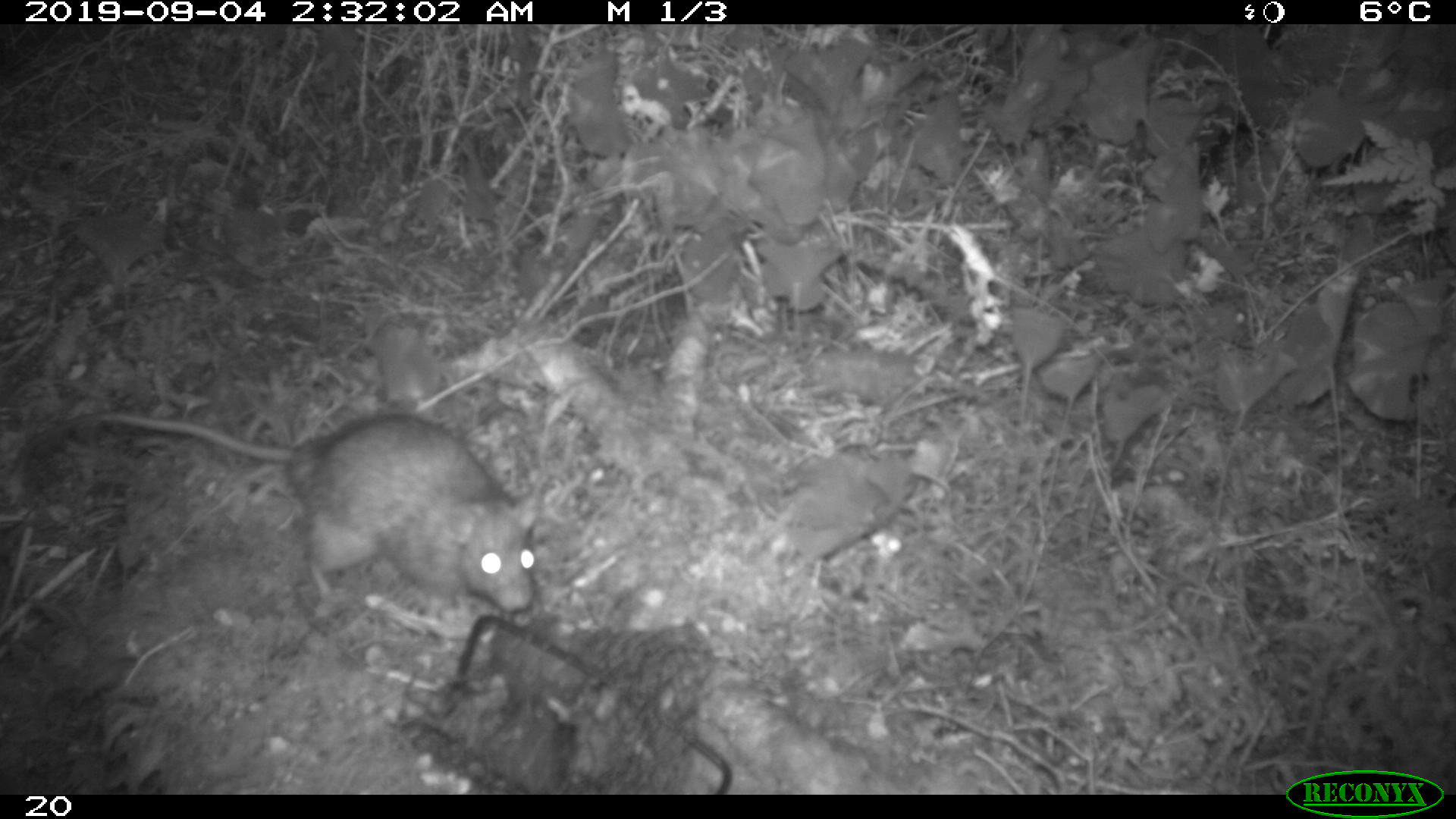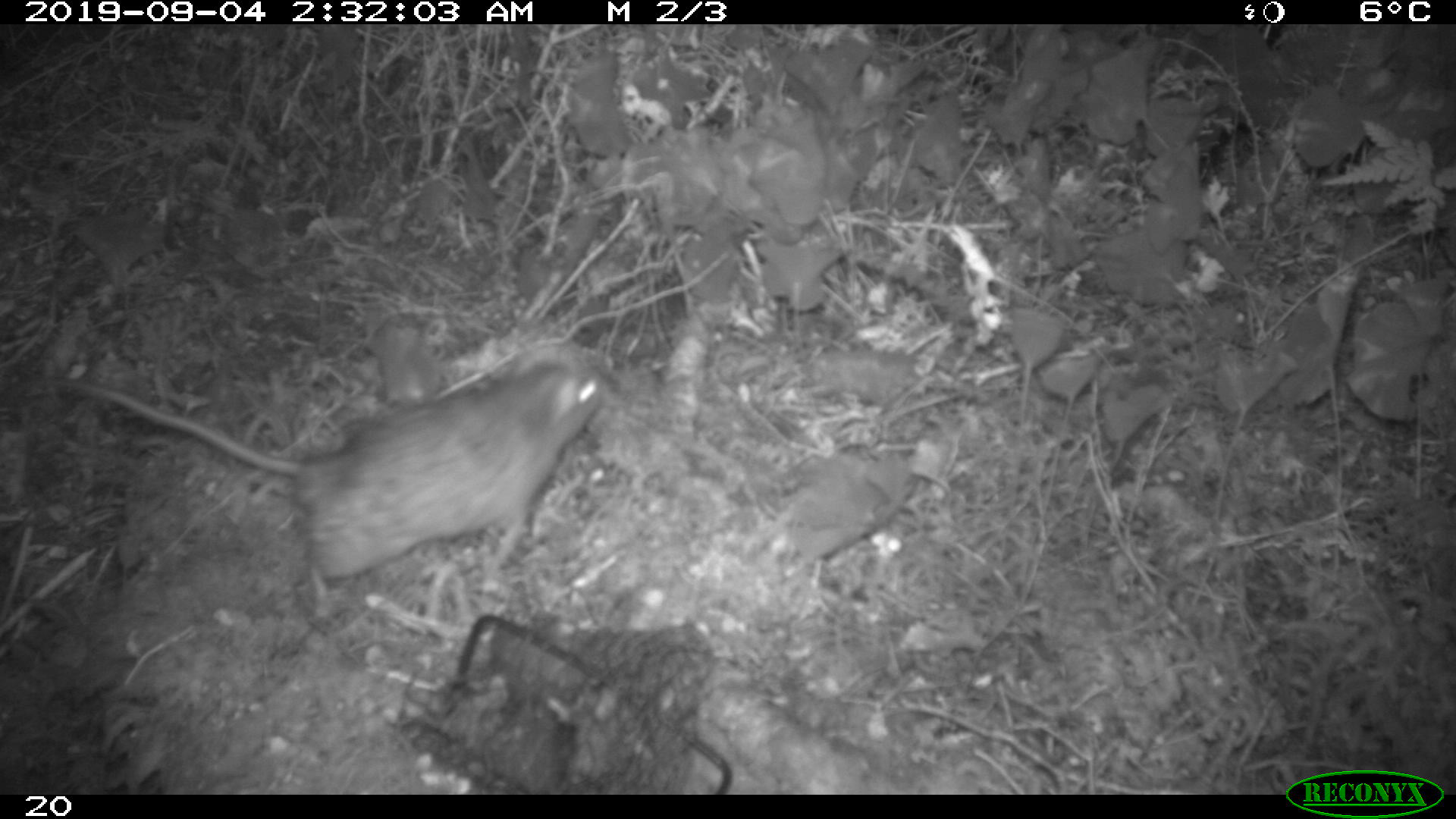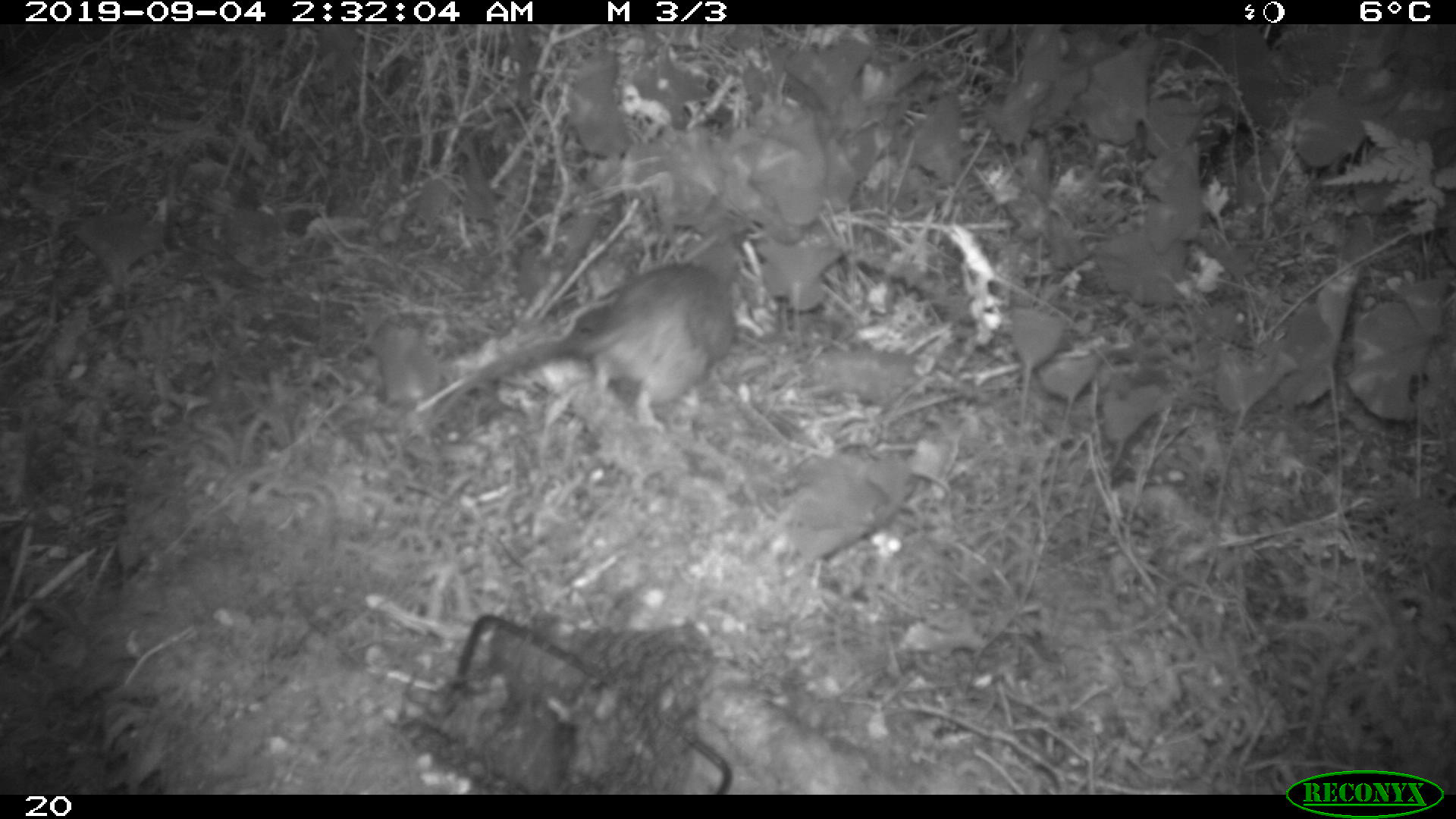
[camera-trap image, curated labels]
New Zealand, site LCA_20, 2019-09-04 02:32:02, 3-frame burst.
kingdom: Animalia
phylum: Chordata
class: Mammalia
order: Rodentia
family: Muridae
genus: Rattus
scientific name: Rattus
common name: rat